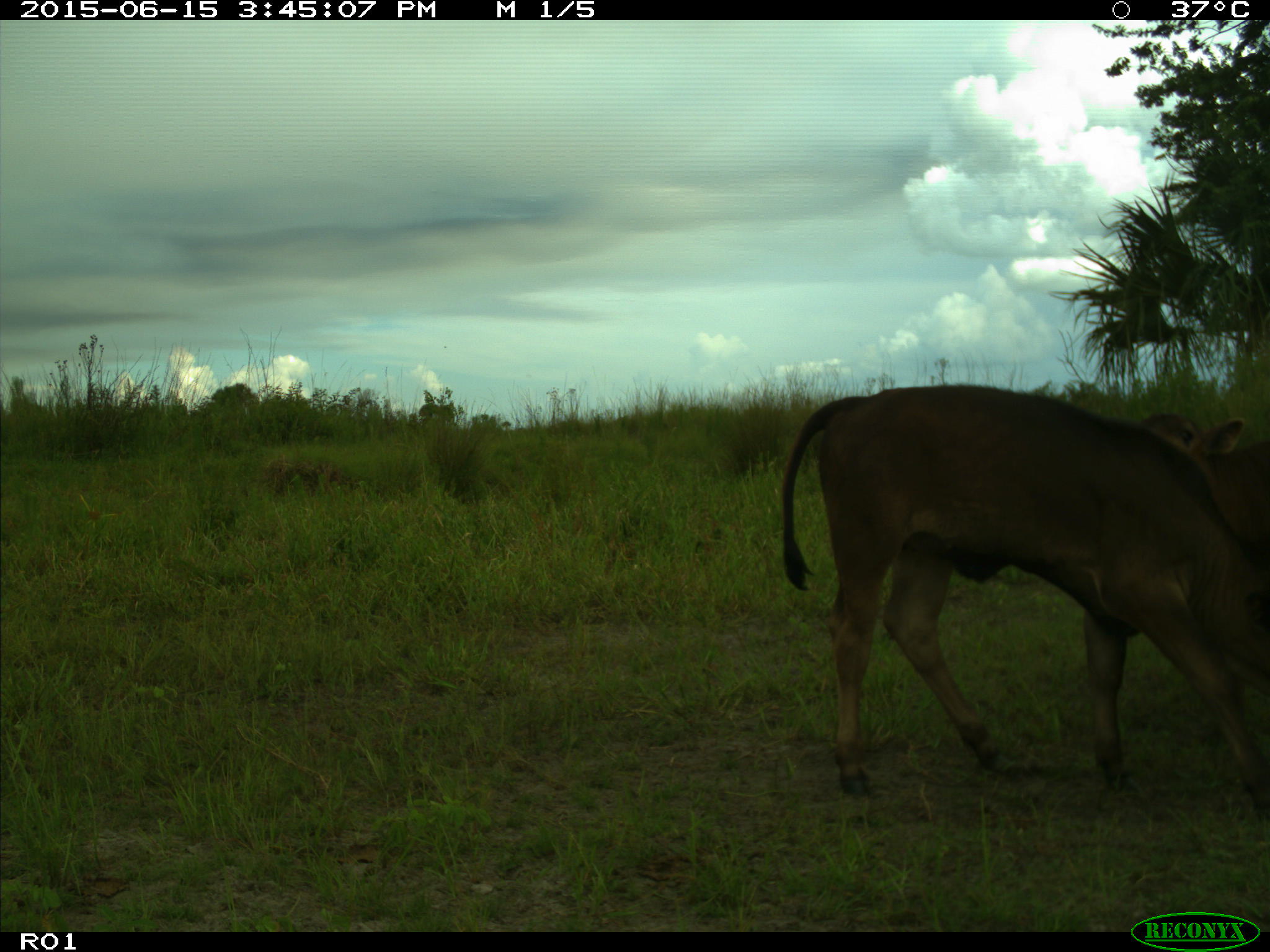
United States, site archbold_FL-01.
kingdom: Animalia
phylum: Chordata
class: Mammalia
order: Artiodactyla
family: Bovidae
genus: Bos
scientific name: Bos taurus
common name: domestic cow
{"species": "Bos taurus (domestic cow)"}